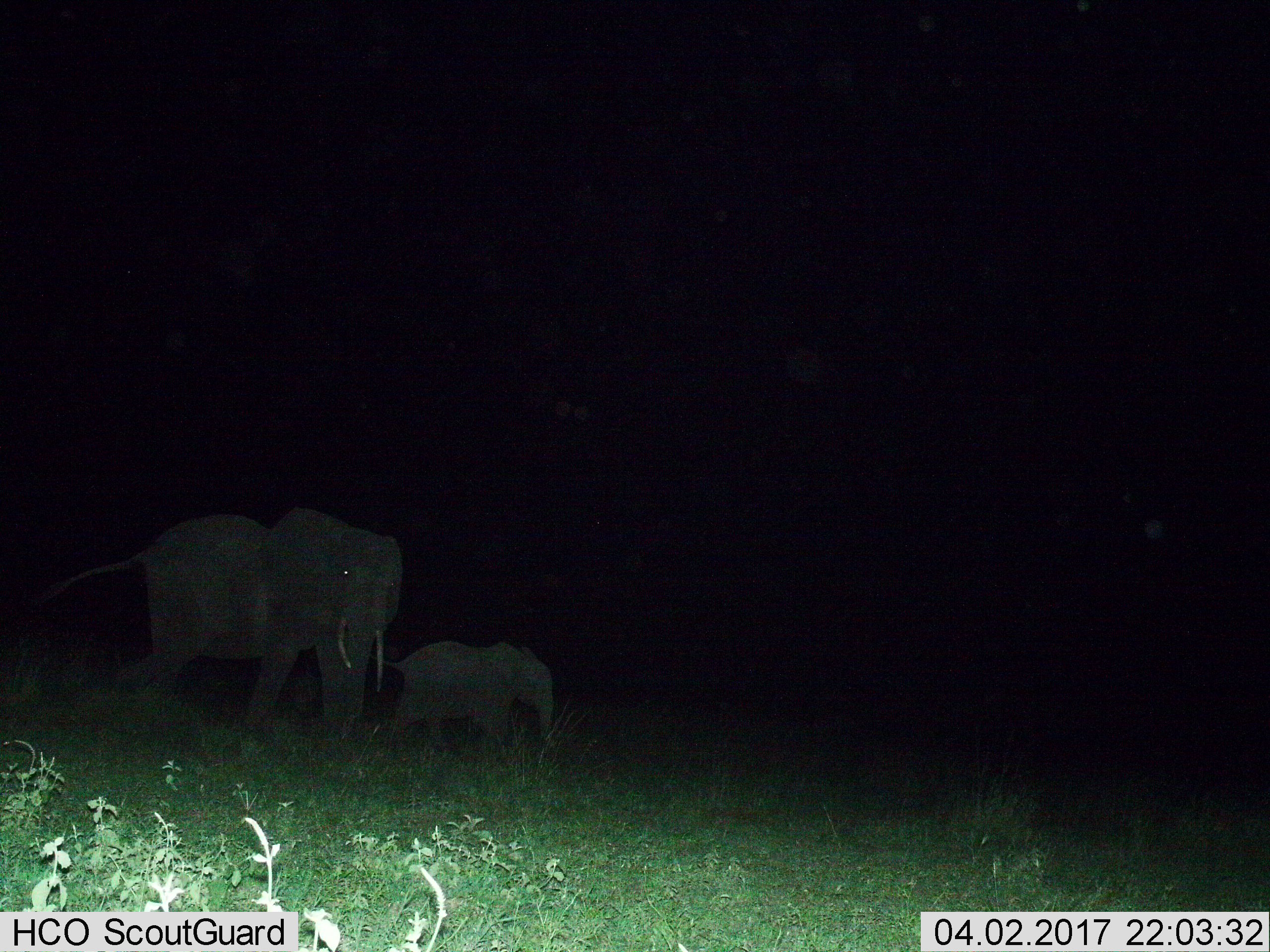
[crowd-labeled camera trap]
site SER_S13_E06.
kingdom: Animalia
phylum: Chordata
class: Mammalia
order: Proboscidea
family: Elephantidae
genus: Loxodonta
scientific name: Loxodonta africana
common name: african bush elephant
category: elephant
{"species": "elephant (african bush elephant) (Loxodonta africana)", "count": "2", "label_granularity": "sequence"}